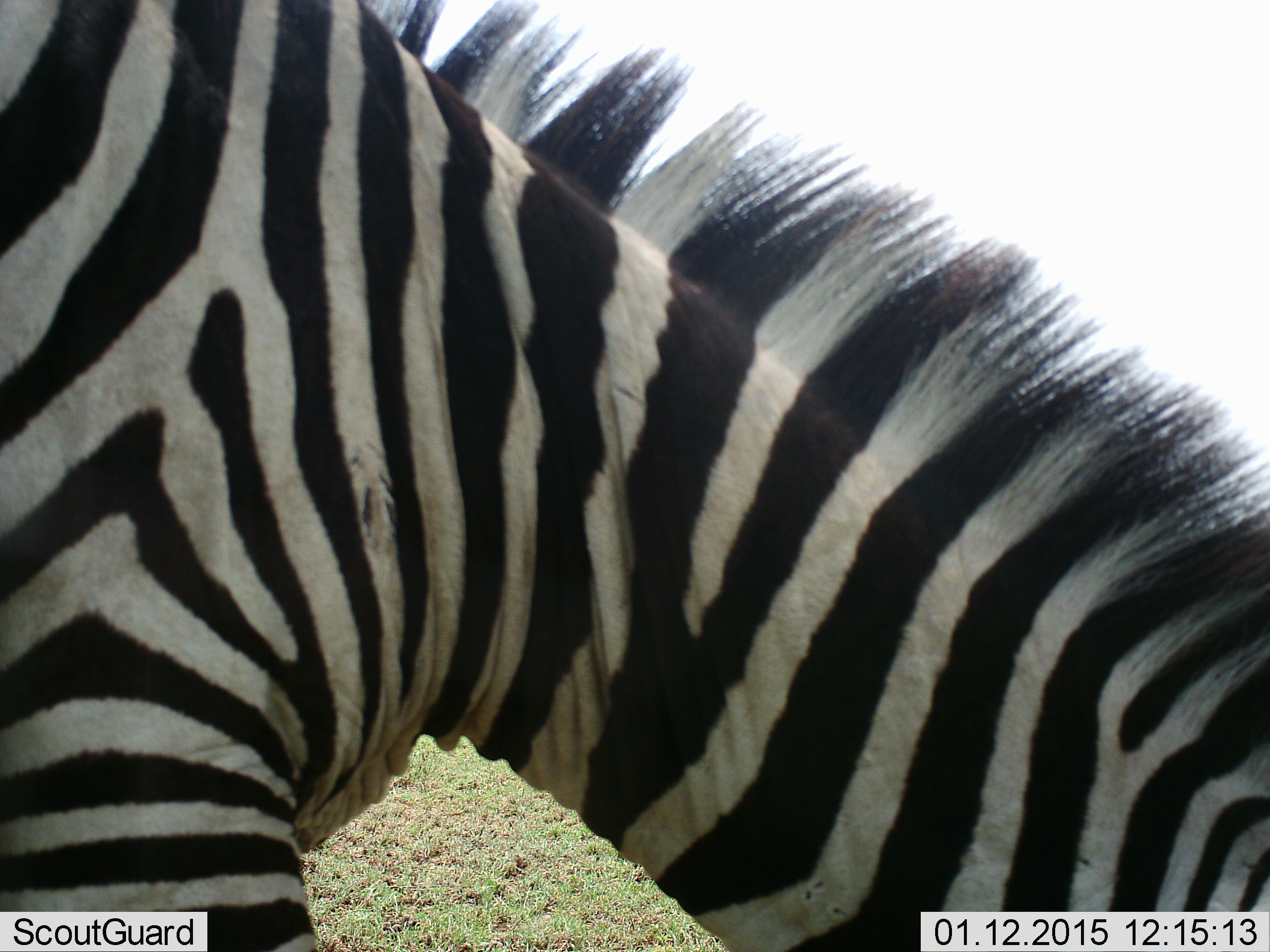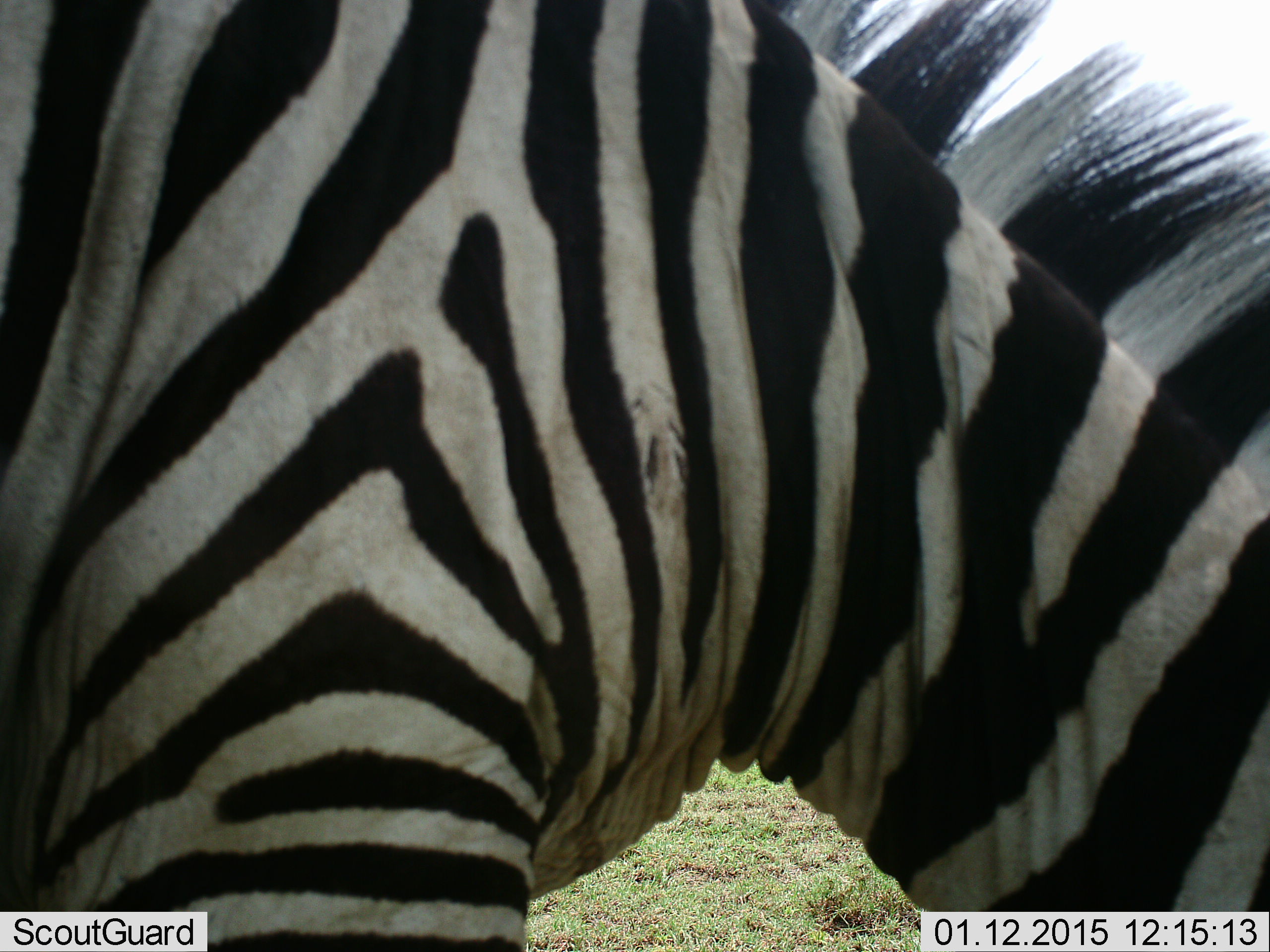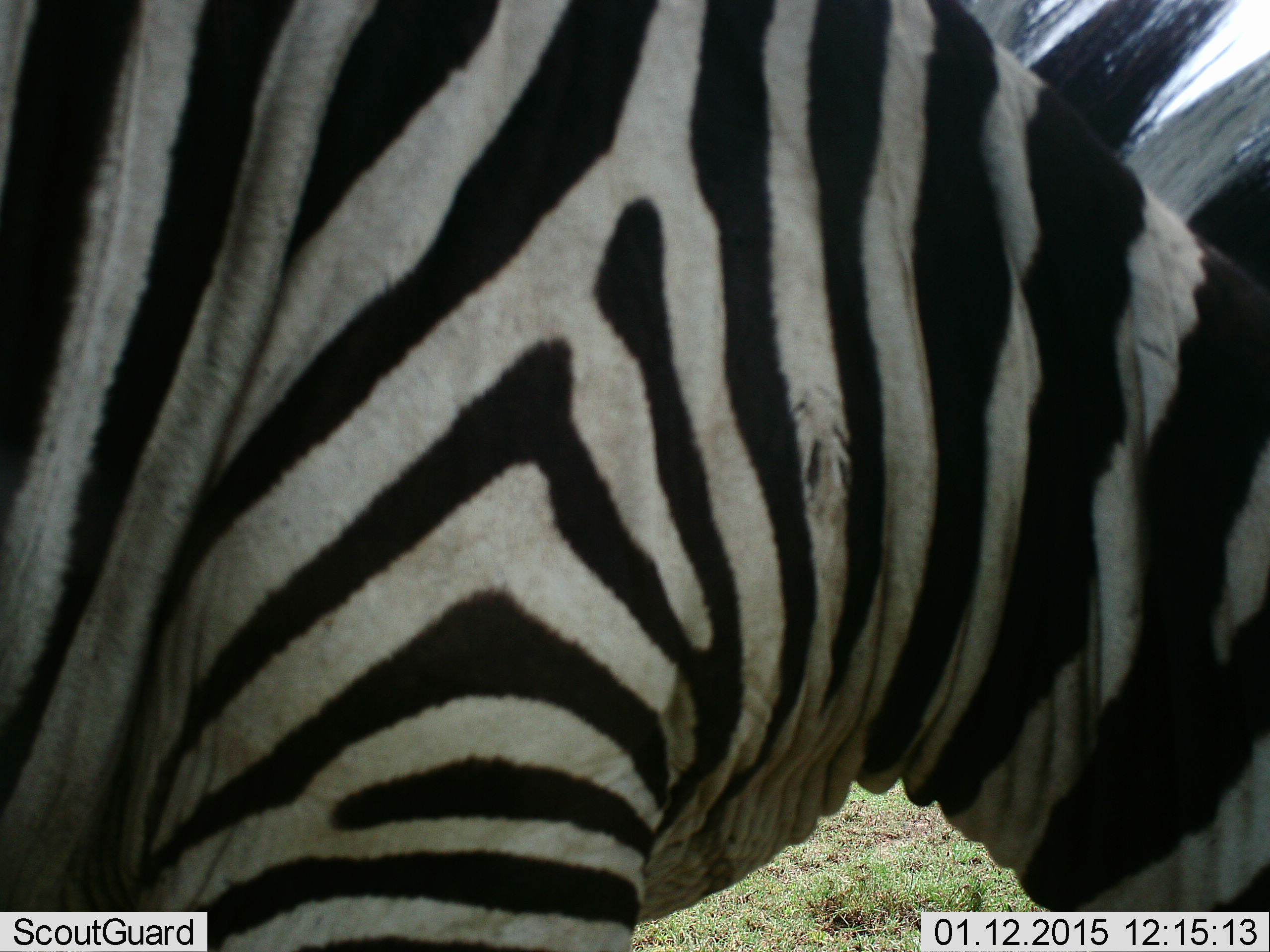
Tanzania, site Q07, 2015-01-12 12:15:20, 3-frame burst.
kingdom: Animalia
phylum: Chordata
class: Mammalia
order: Perissodactyla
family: Equidae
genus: Equus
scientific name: Equus quagga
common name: plains zebra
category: zebra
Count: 1.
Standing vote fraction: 30%.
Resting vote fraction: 0%.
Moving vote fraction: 30%.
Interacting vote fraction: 0%.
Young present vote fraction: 0%.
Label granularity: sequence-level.